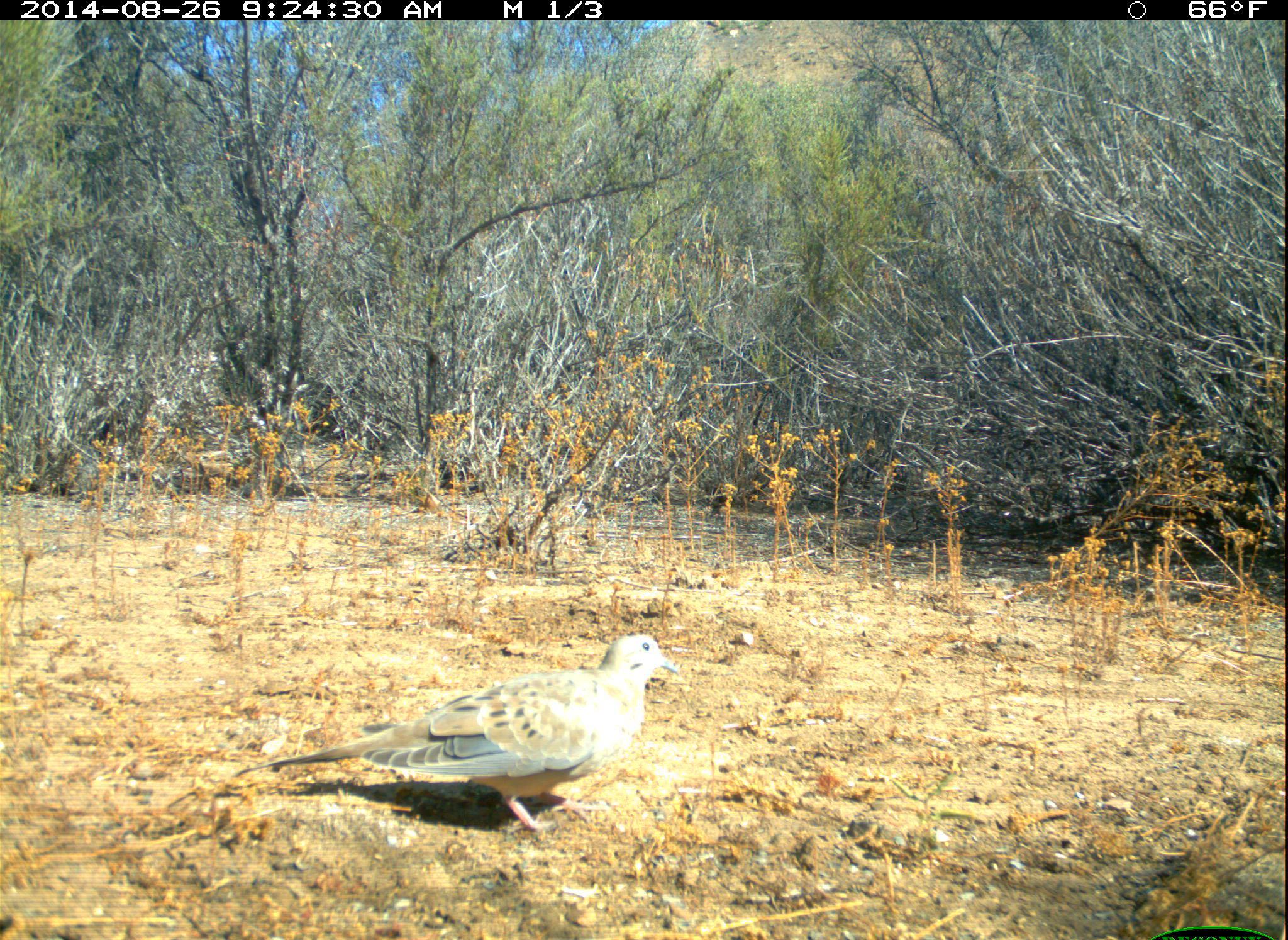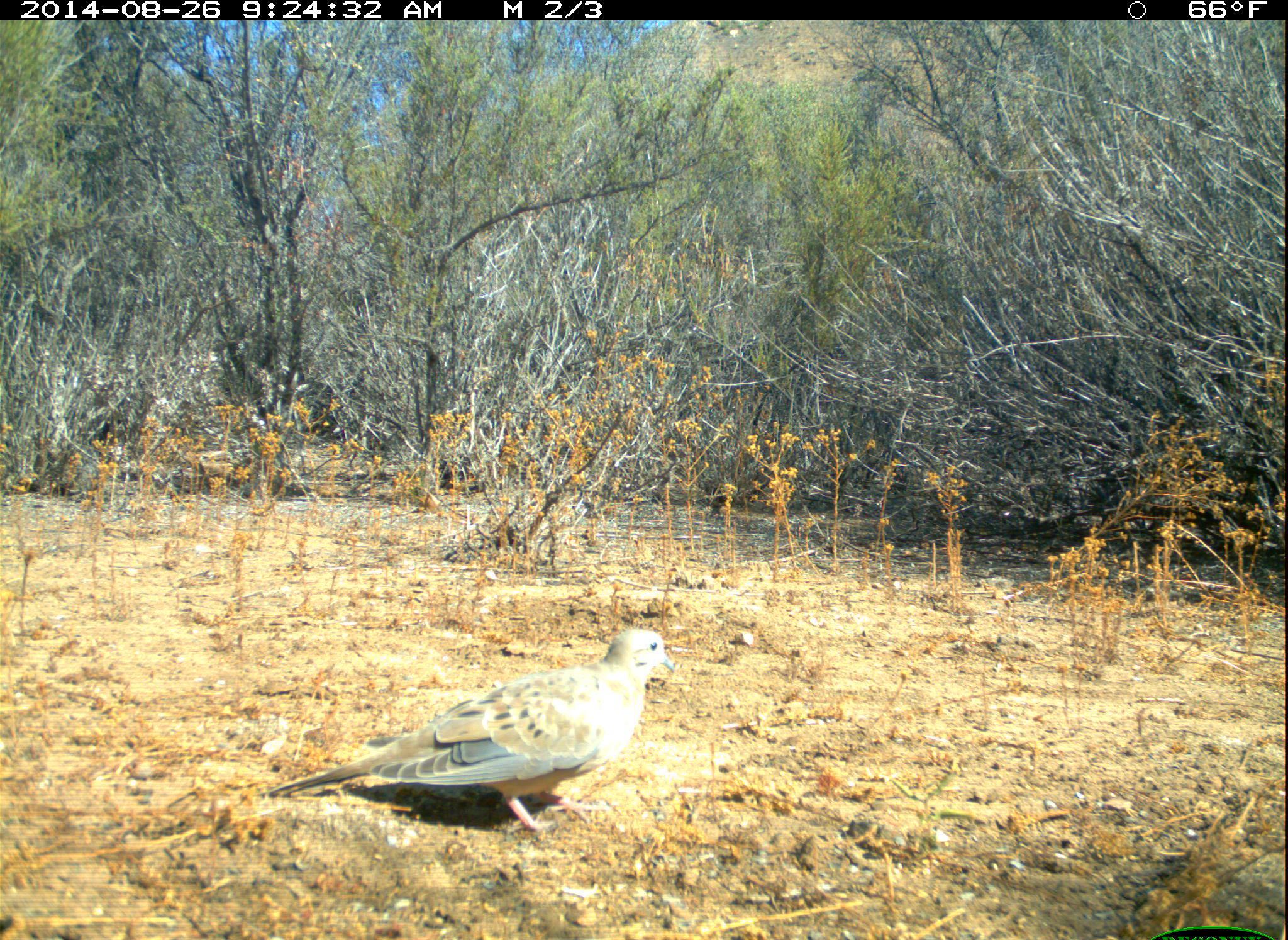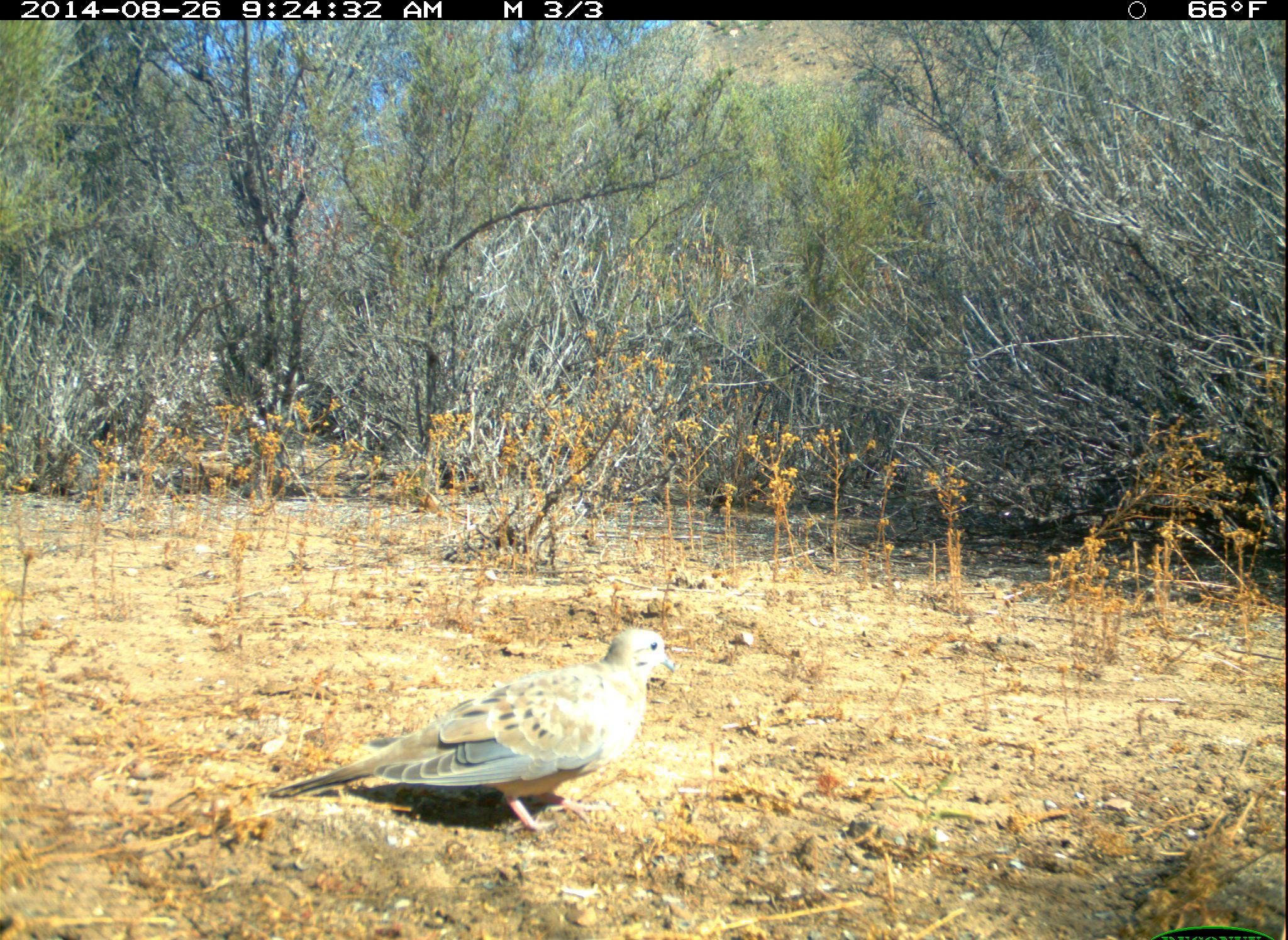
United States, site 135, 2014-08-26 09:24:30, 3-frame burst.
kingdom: Animalia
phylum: Chordata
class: Aves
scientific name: Aves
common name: bird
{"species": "bird (Aves)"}